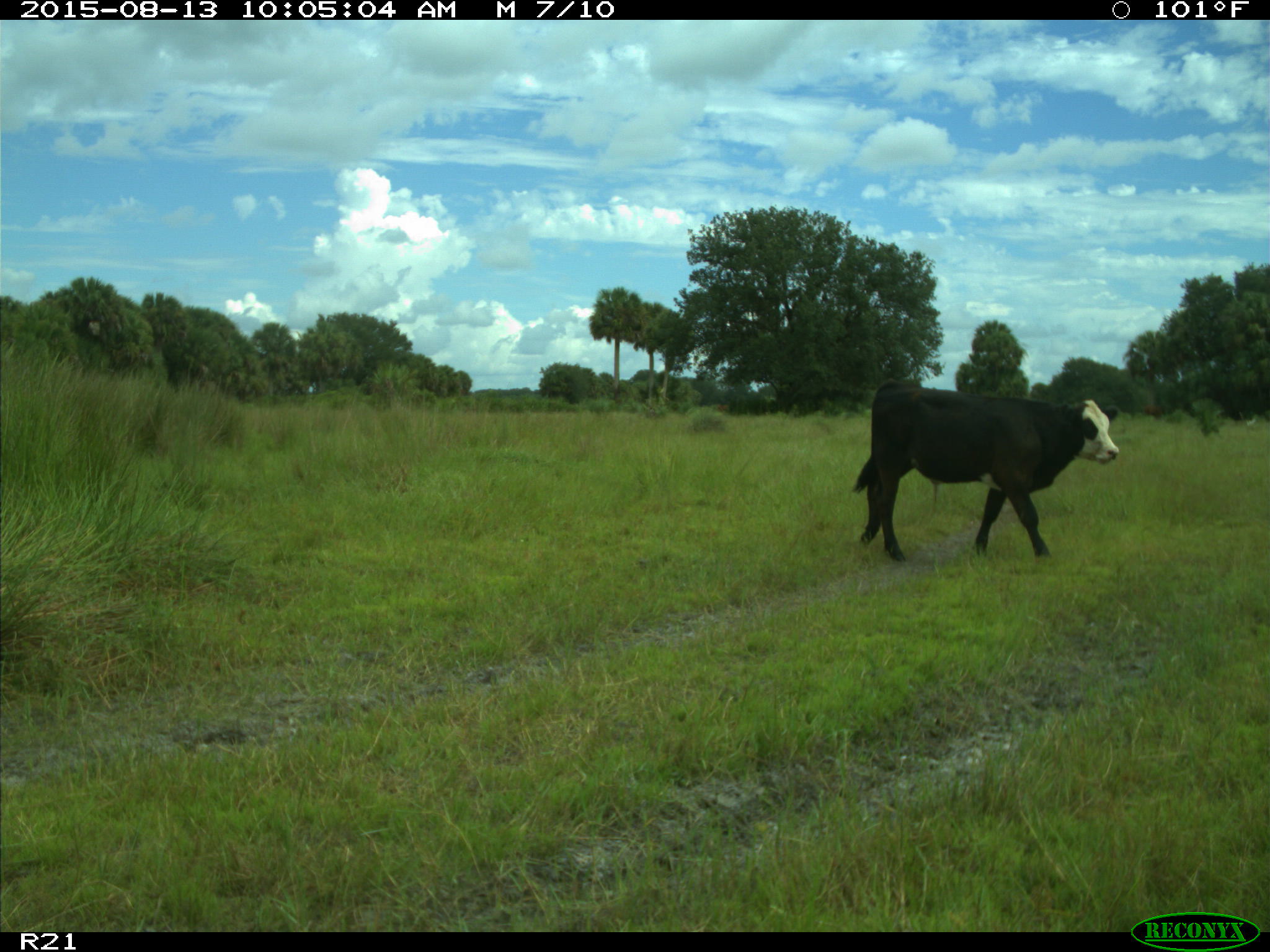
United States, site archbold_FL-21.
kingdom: Animalia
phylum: Chordata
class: Mammalia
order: Artiodactyla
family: Bovidae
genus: Bos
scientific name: Bos taurus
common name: domestic cow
Bos taurus (domestic cow).